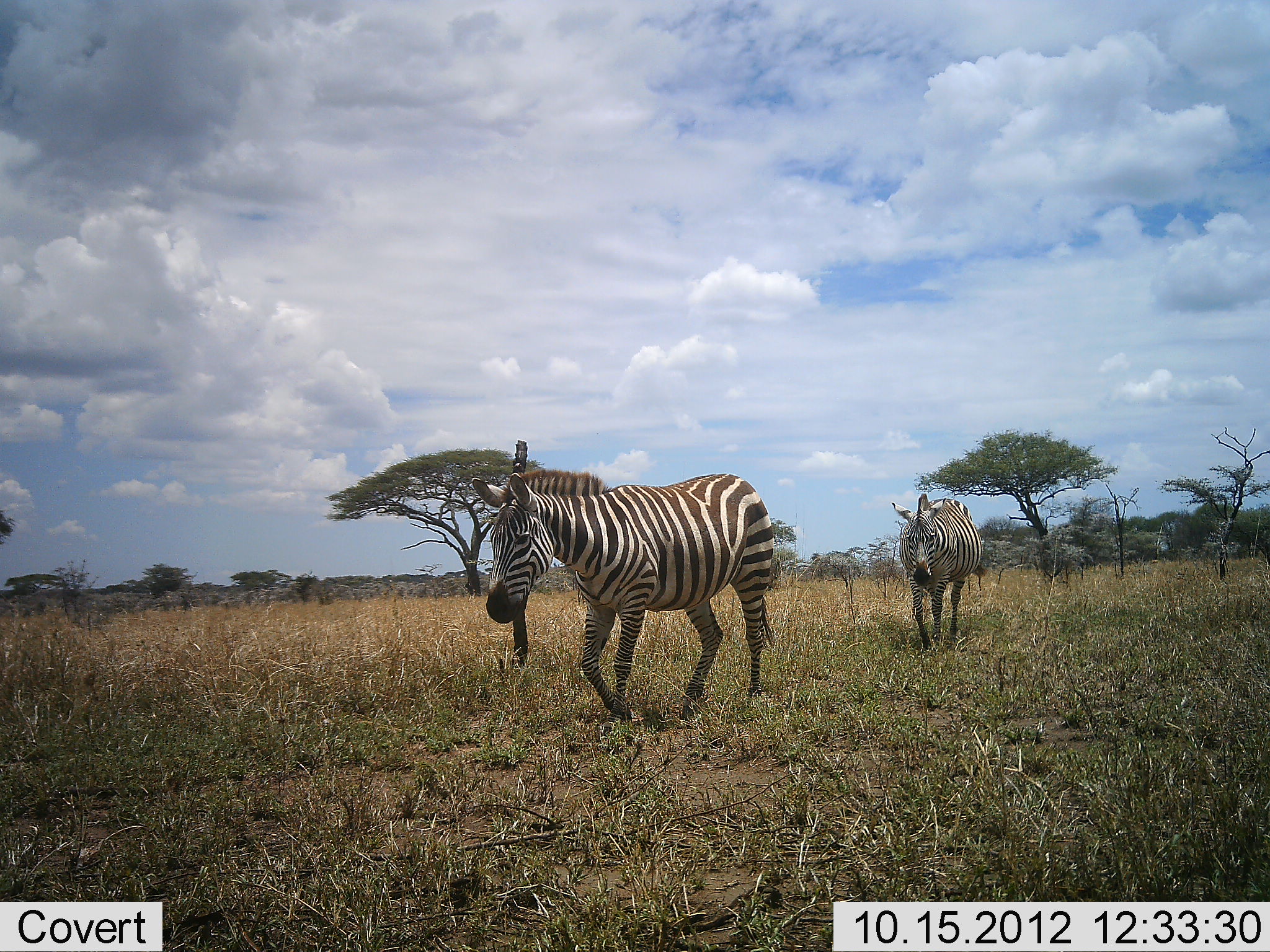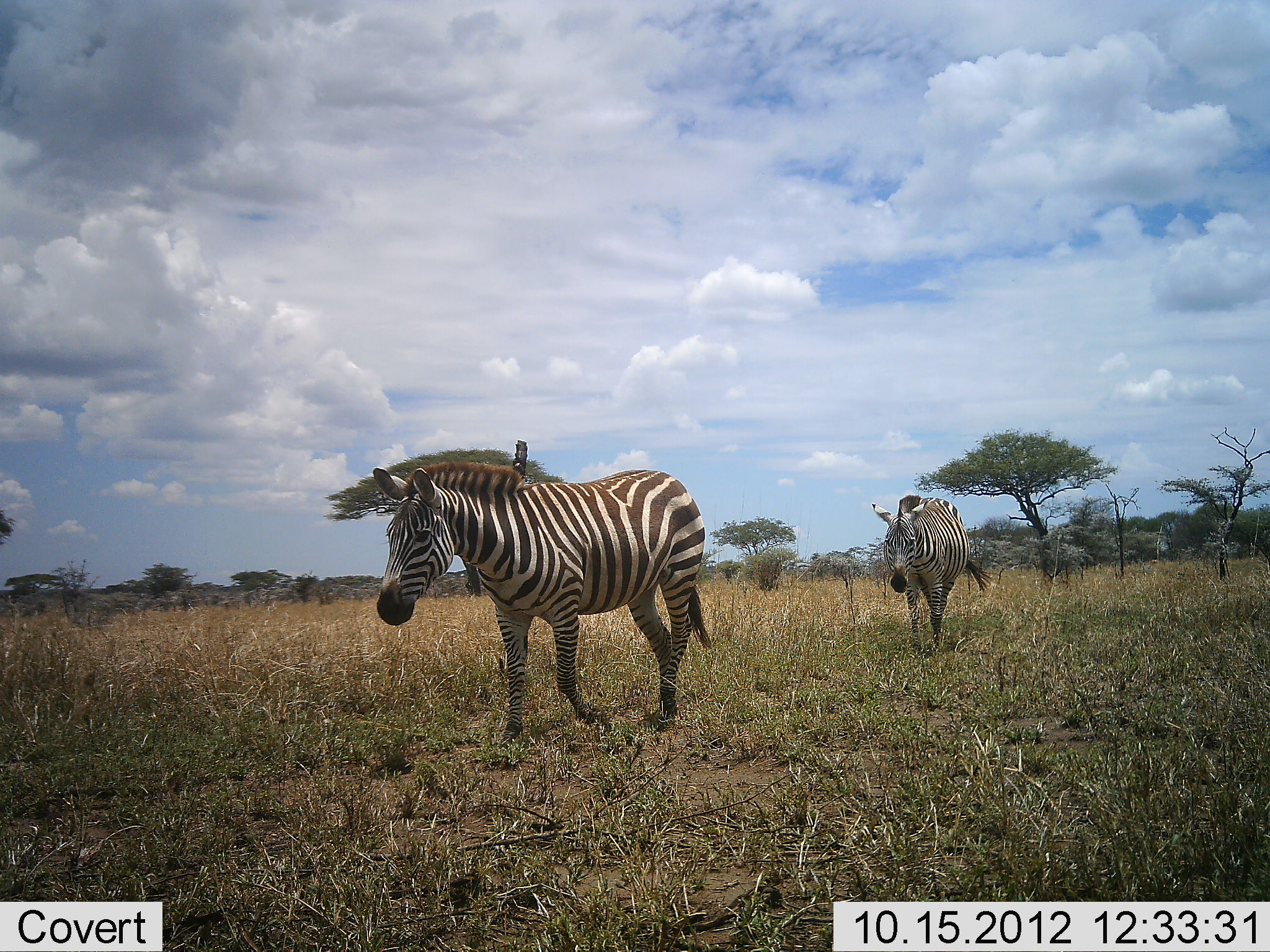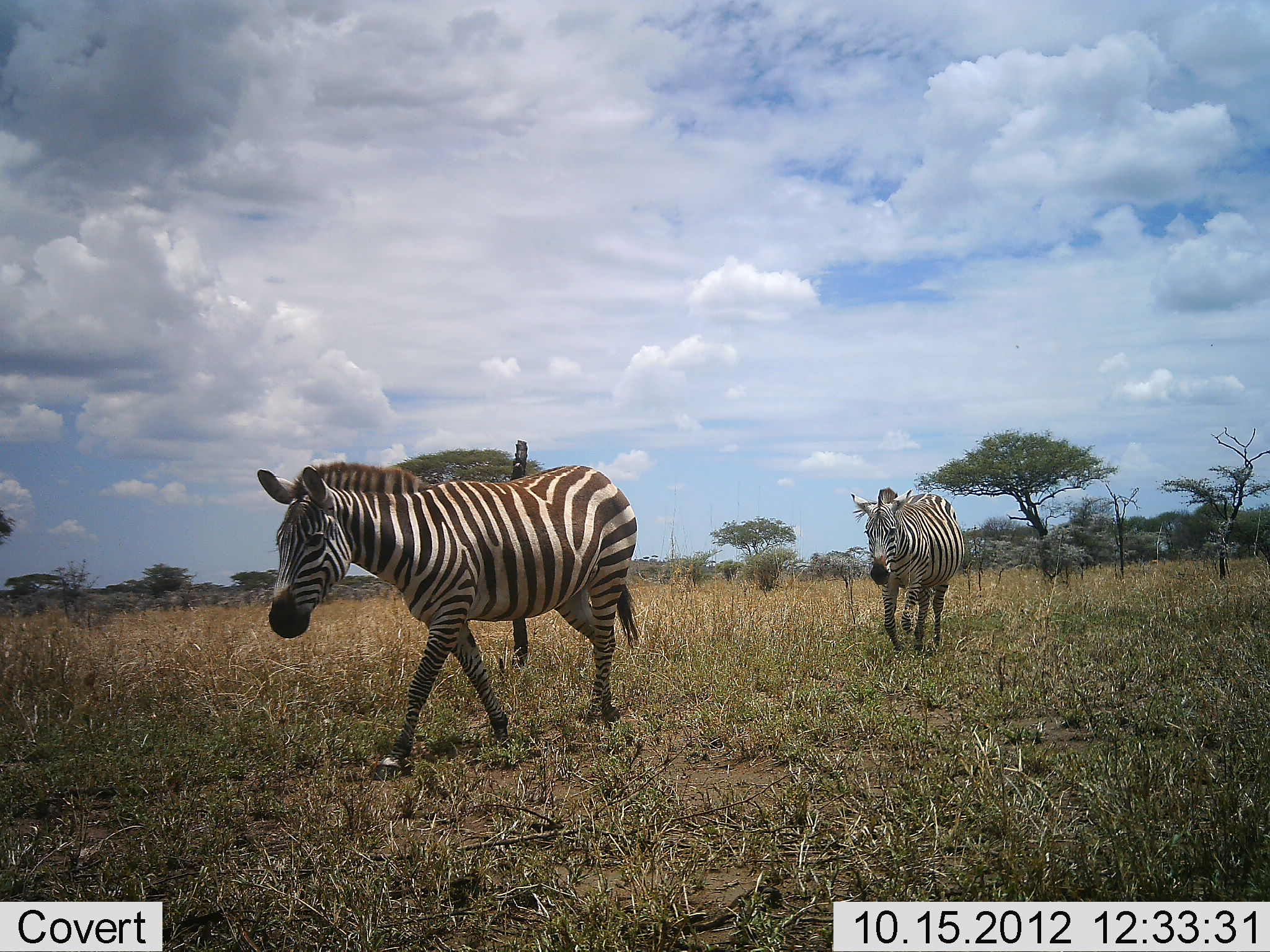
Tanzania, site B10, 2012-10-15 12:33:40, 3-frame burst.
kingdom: Animalia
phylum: Chordata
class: Mammalia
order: Perissodactyla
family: Equidae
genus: Equus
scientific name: Equus quagga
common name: plains zebra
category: zebra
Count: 2.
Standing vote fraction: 0%.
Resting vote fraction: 0%.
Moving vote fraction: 100%.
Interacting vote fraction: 0%.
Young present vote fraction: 0%.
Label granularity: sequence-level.